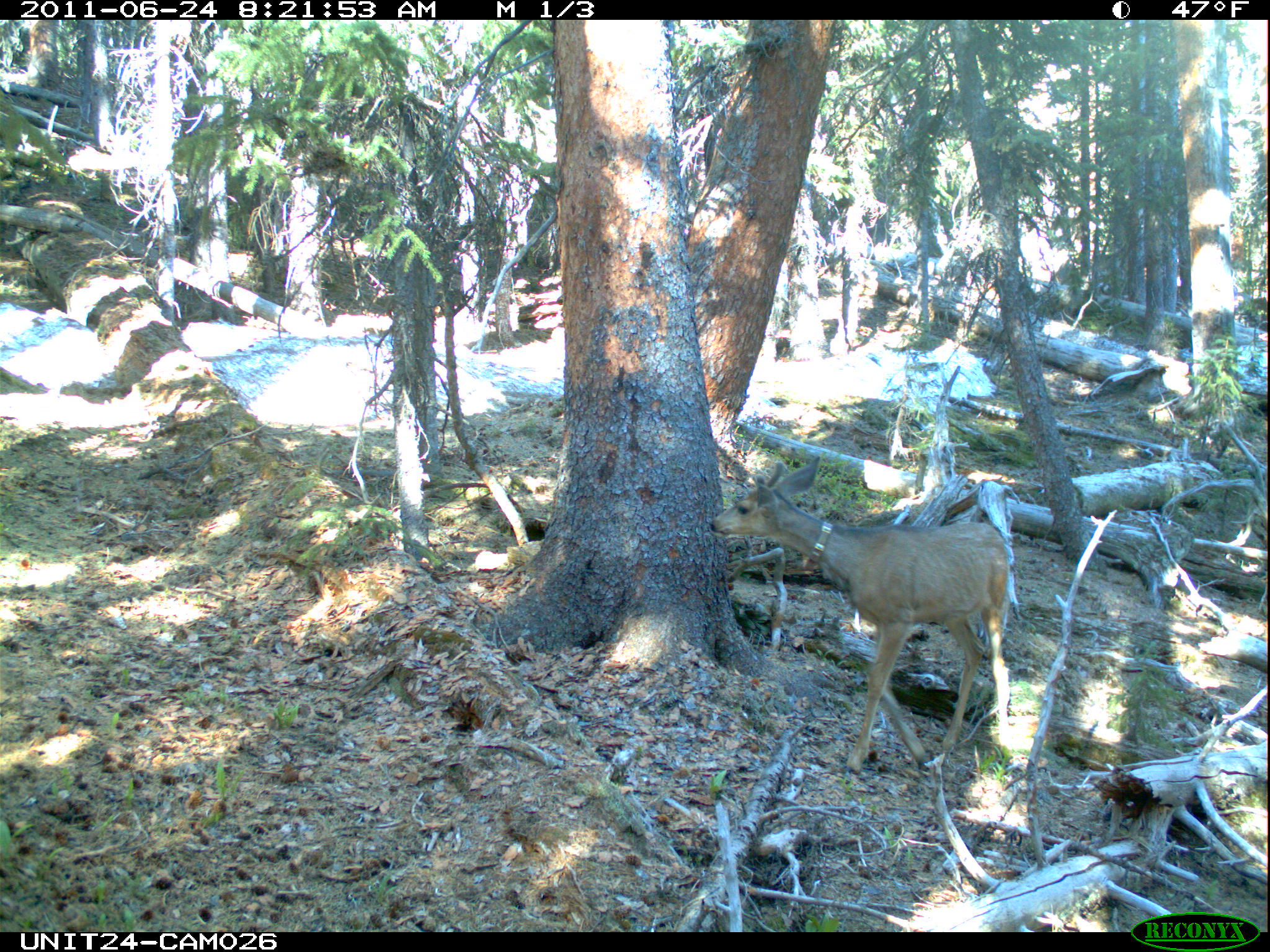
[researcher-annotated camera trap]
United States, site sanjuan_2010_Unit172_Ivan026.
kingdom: Animalia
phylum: Chordata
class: Mammalia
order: Artiodactyla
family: Cervidae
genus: Odocoileus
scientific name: Odocoileus hemionus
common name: mule deer